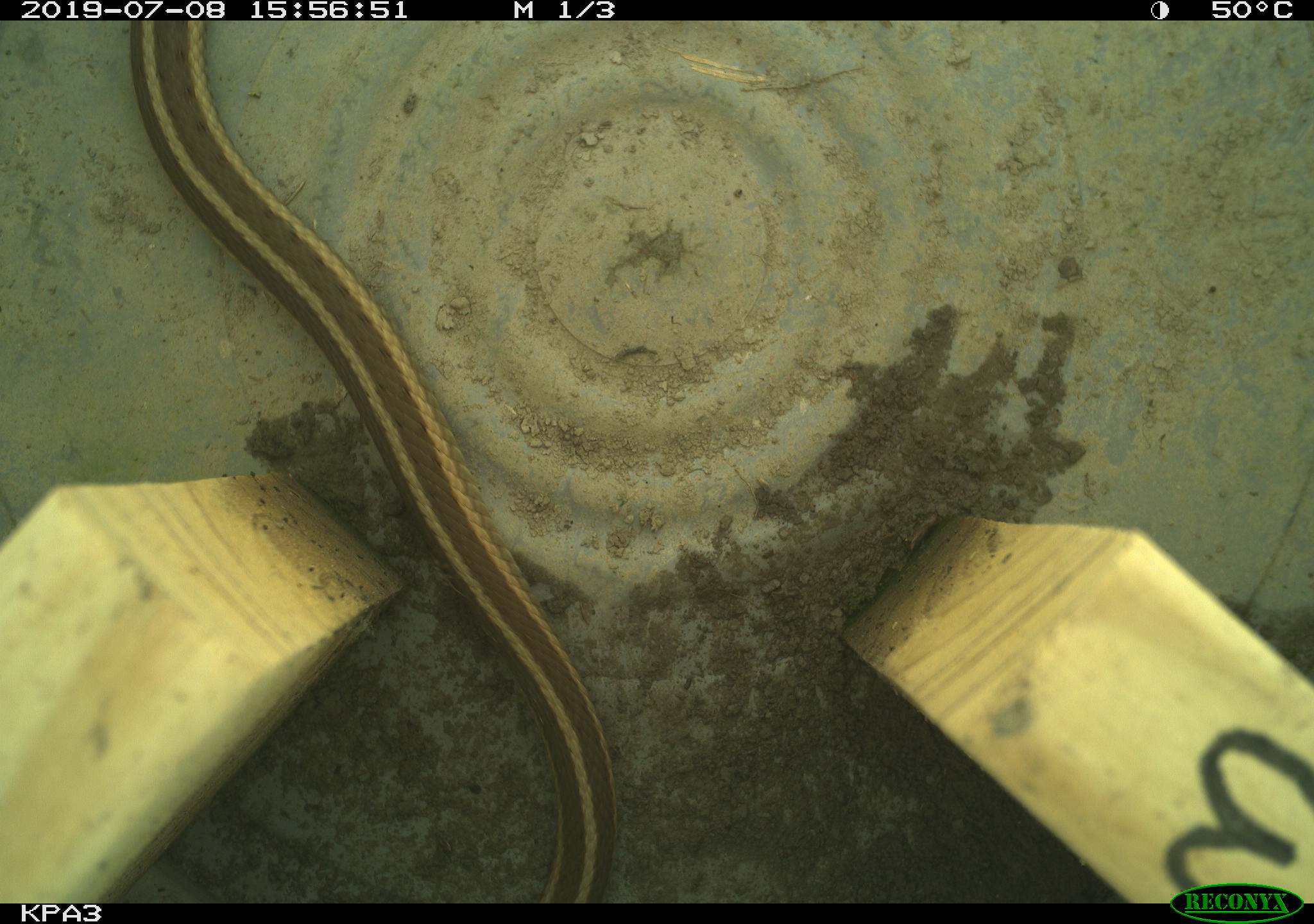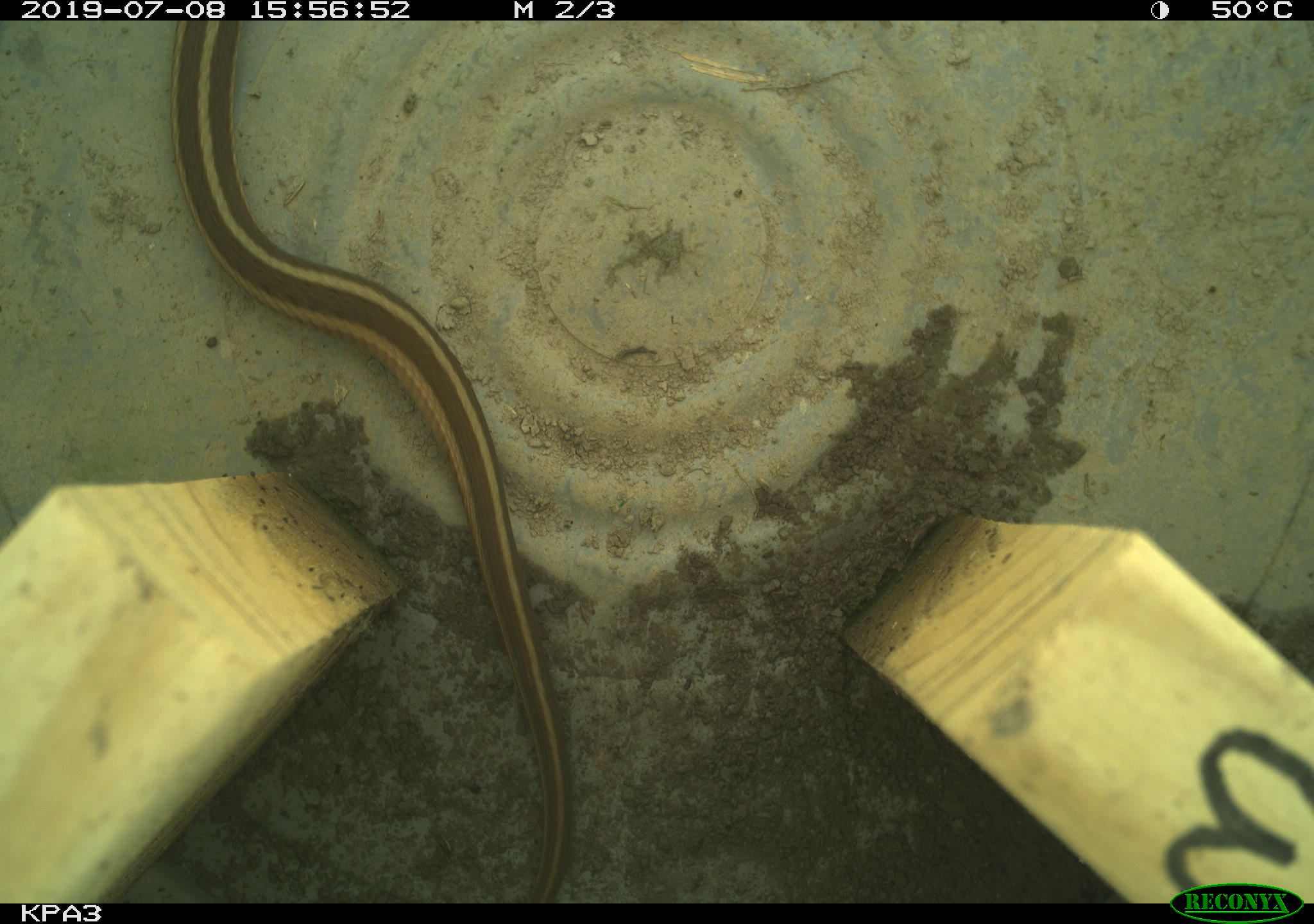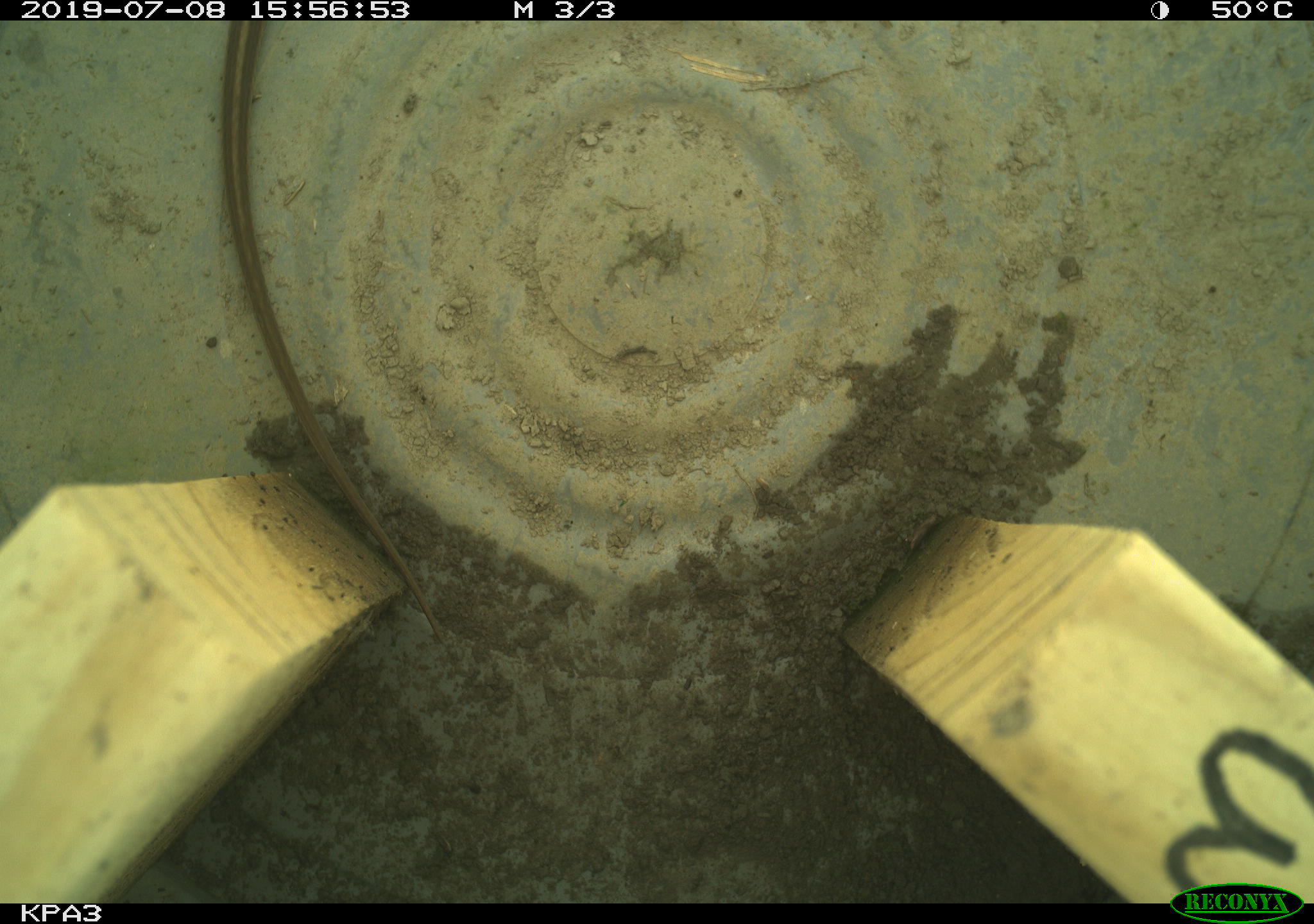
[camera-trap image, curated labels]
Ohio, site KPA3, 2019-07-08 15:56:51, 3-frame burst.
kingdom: Animalia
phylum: Chordata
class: Reptilia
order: Squamata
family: Colubridae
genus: Thamnophis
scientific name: Thamnophis sirtalis sirtalis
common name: eastern gartersnake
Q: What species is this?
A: Eastern gartersnake (Thamnophis sirtalis sirtalis).